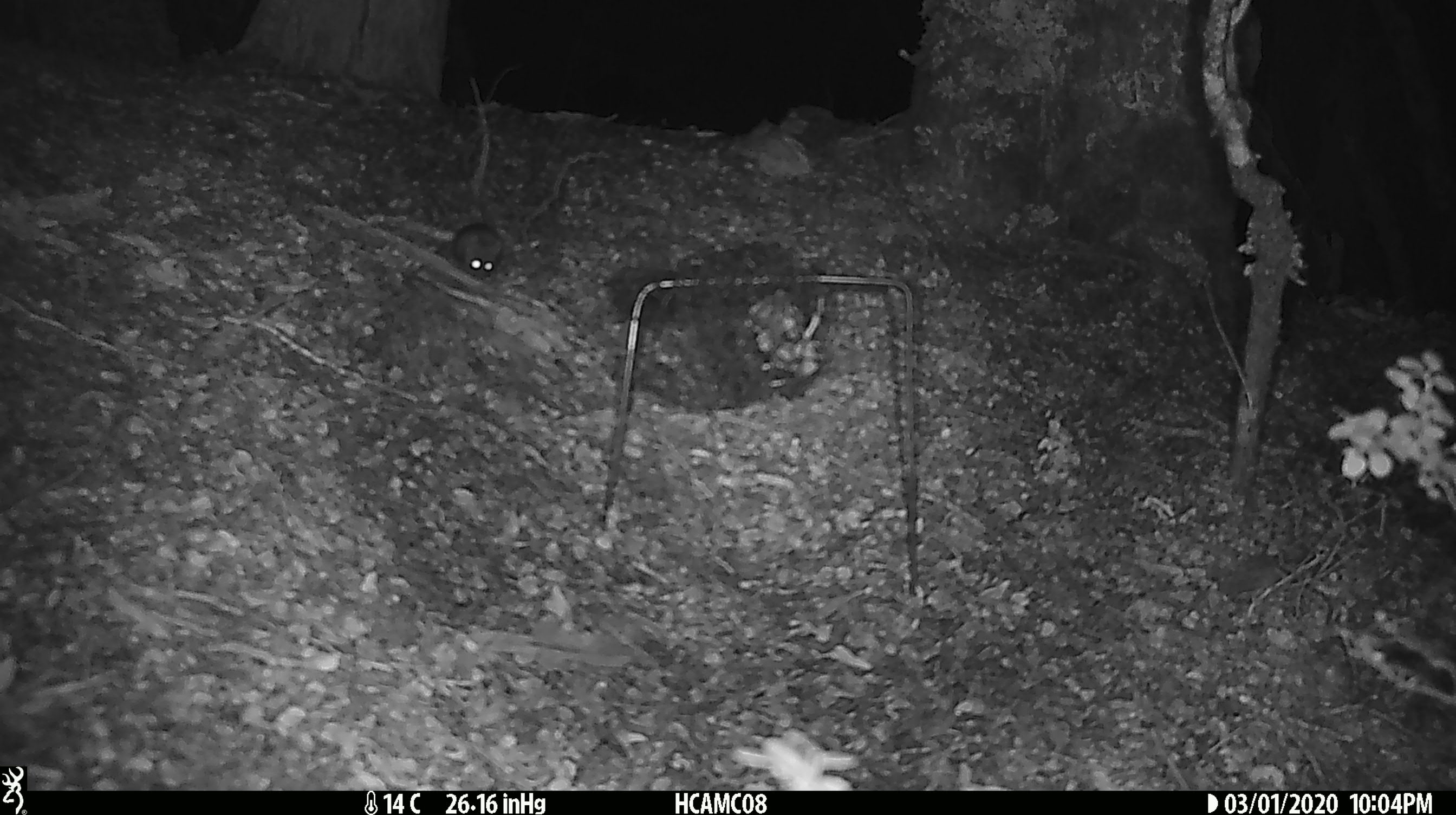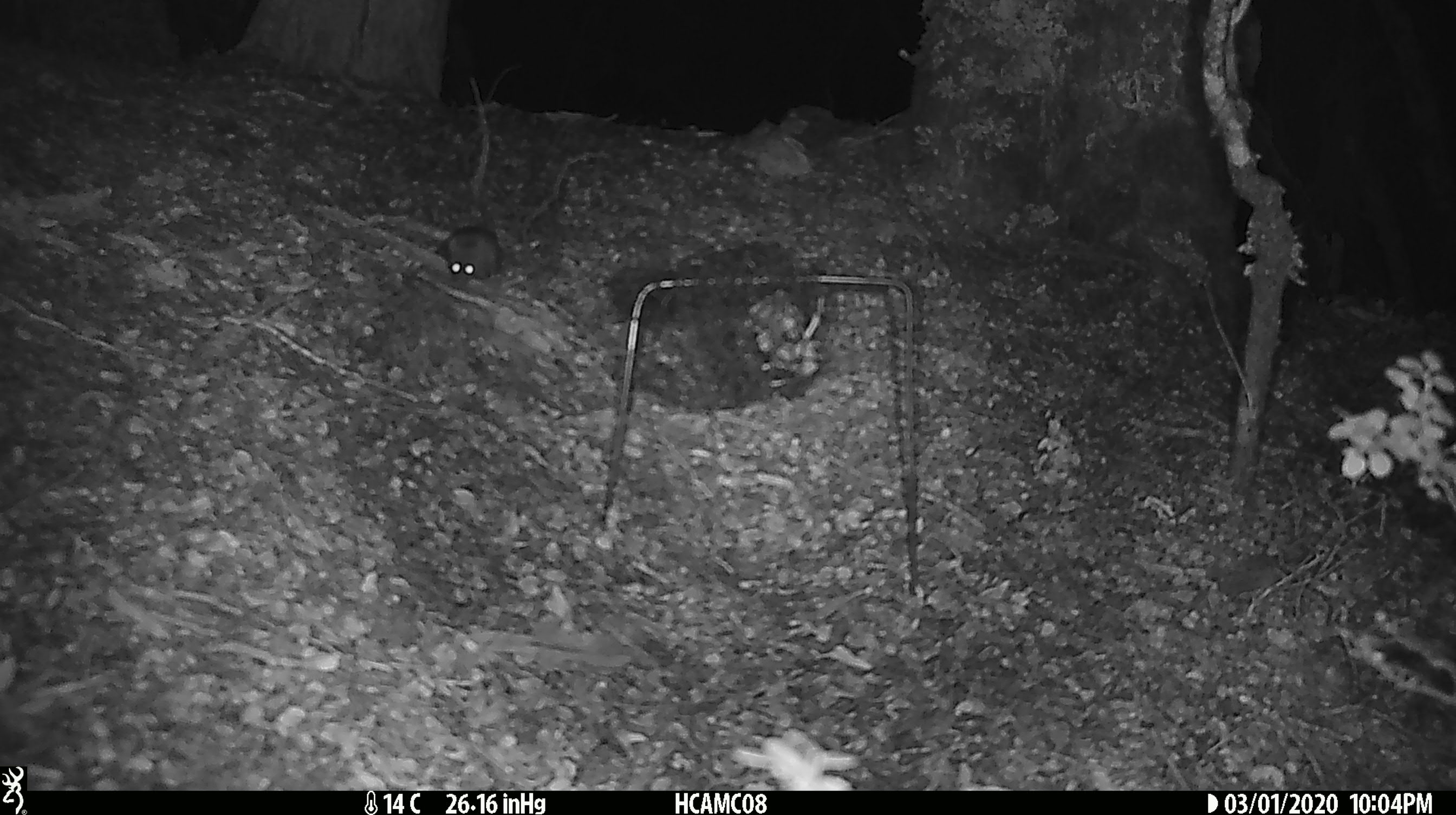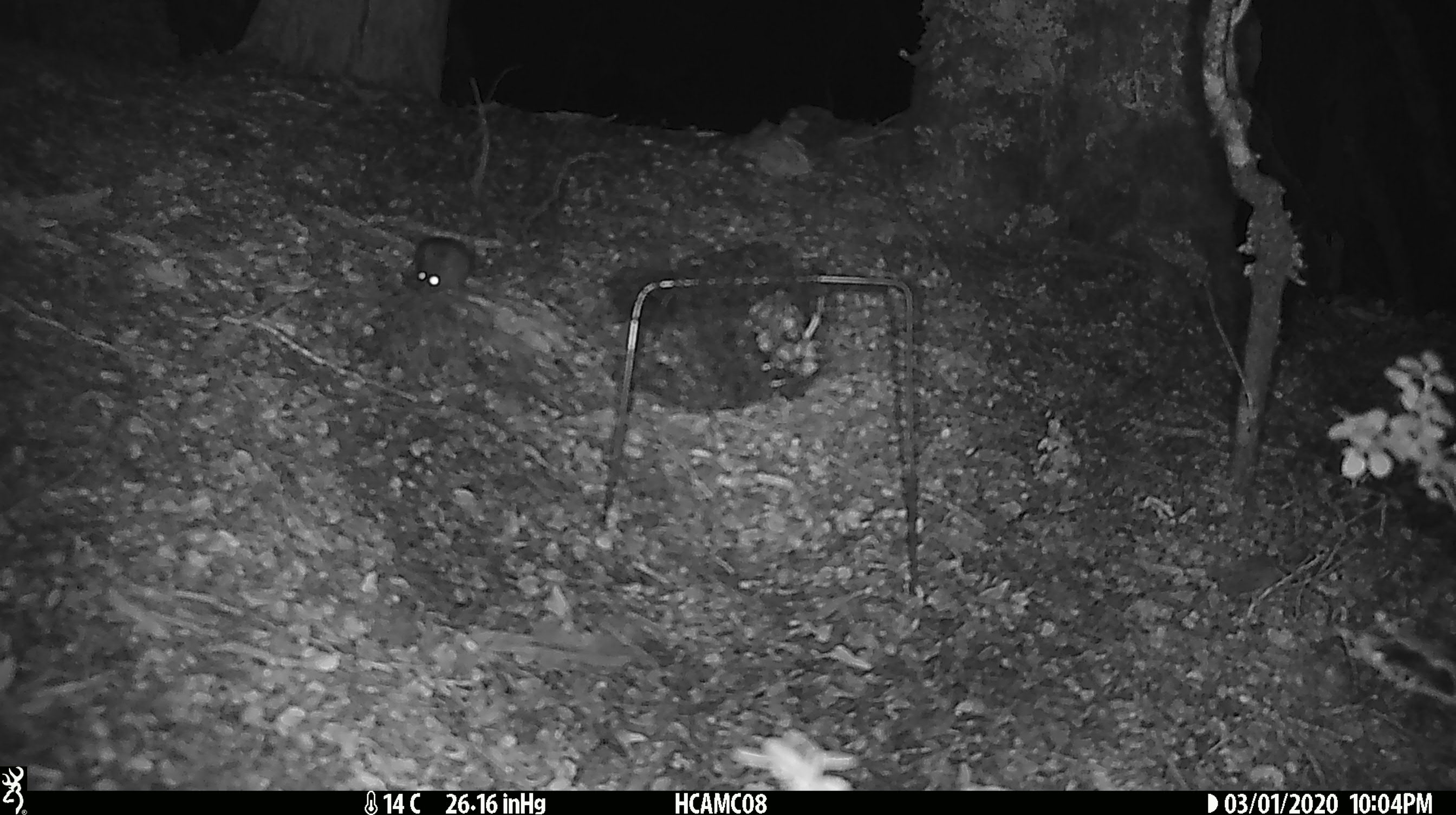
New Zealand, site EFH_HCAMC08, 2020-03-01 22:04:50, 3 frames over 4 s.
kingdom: Animalia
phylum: Chordata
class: Mammalia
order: Rodentia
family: Muridae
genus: Mus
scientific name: Mus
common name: mouse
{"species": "mouse (Mus)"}